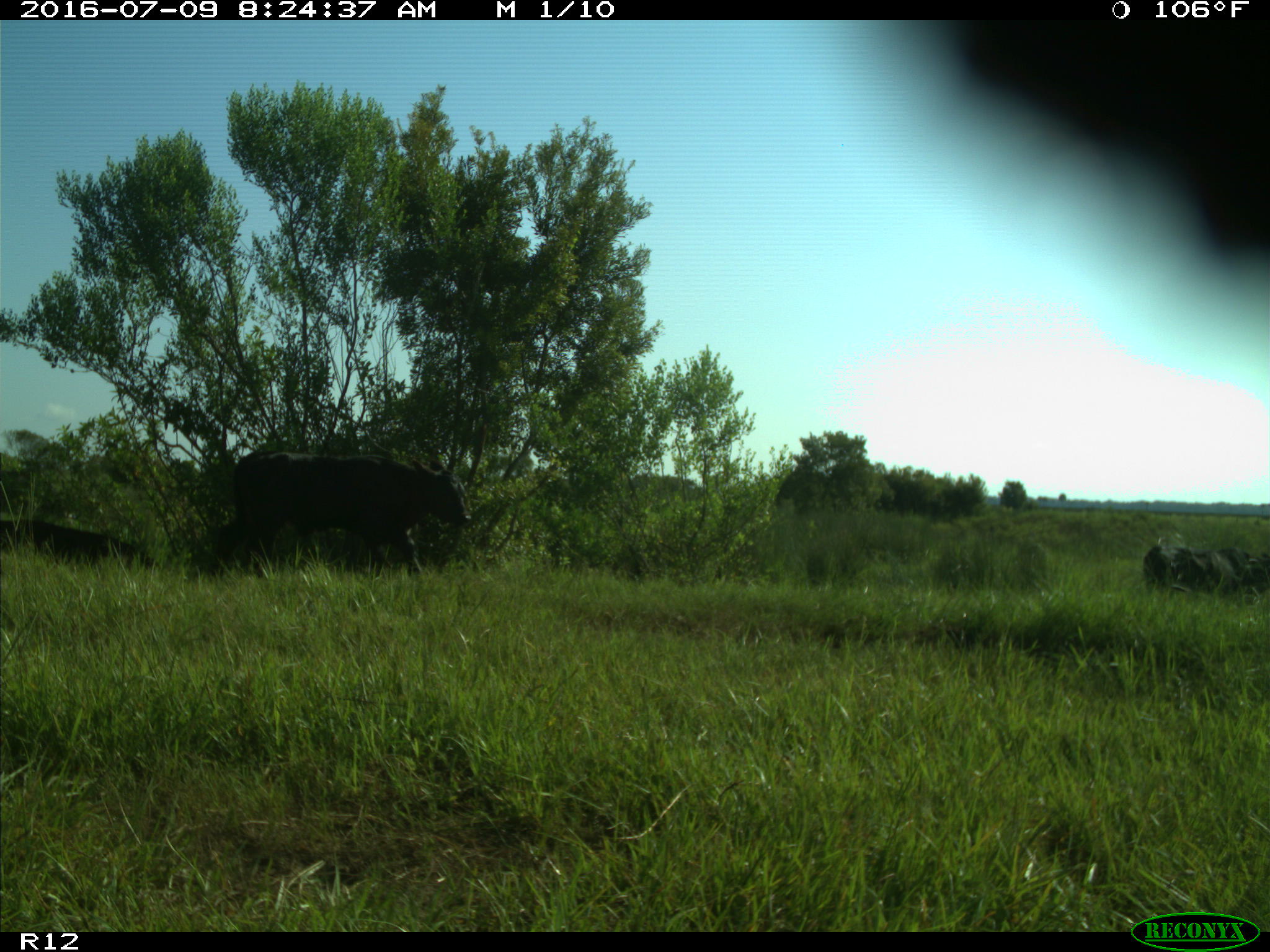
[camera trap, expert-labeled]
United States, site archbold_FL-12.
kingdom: Animalia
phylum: Chordata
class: Mammalia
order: Artiodactyla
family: Bovidae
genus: Bos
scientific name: Bos taurus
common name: domestic cow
Bos taurus (domestic cow).